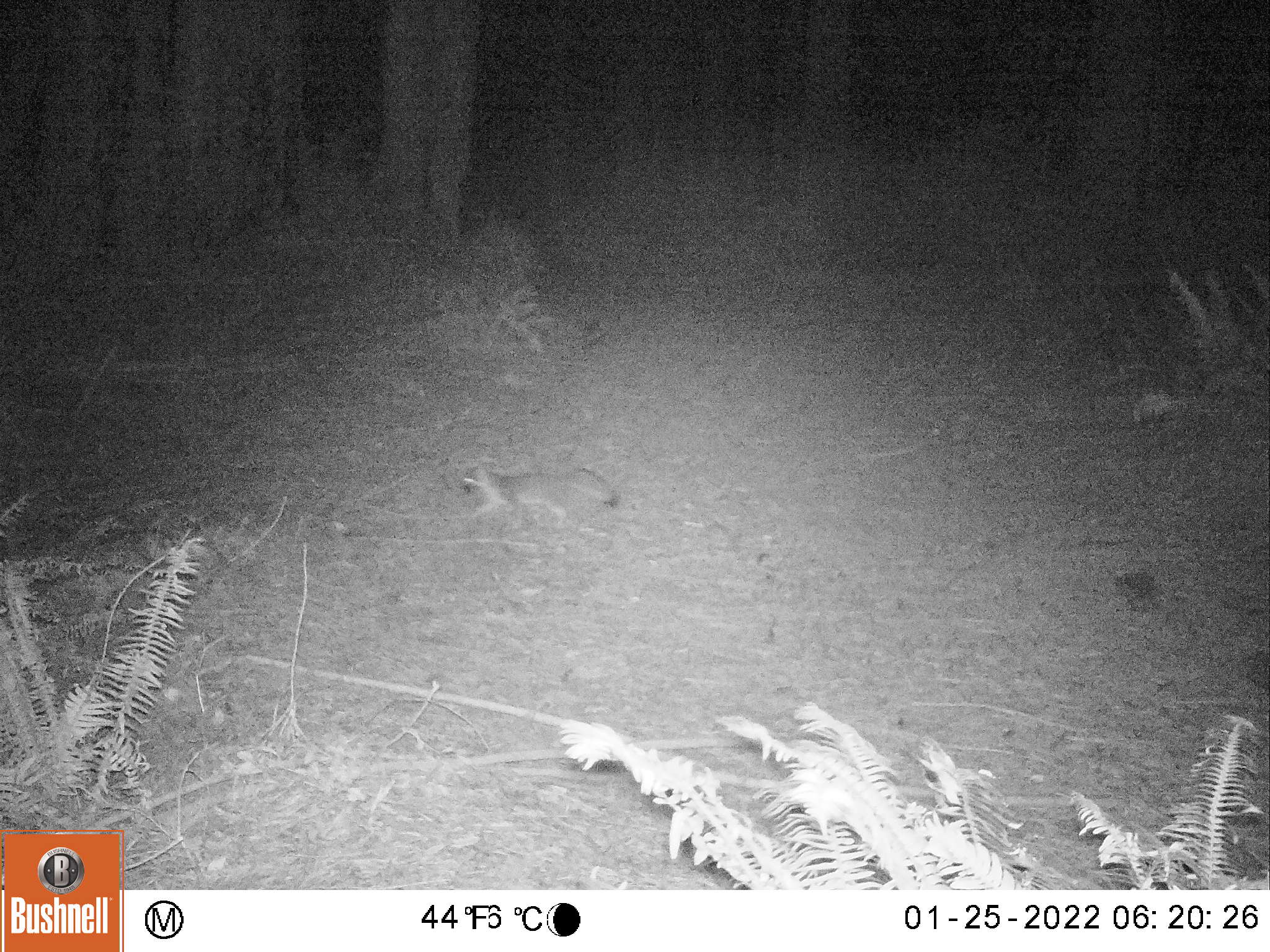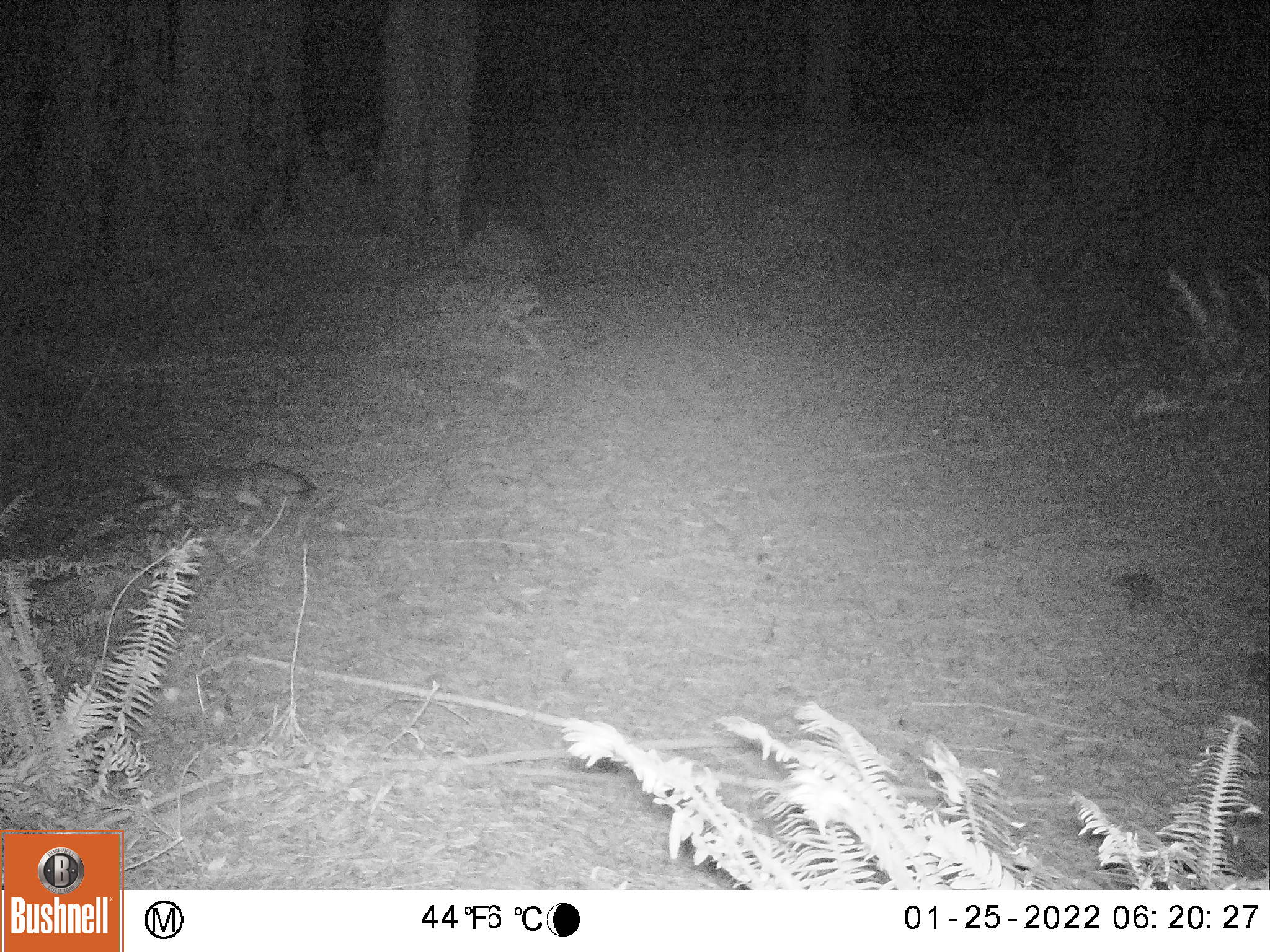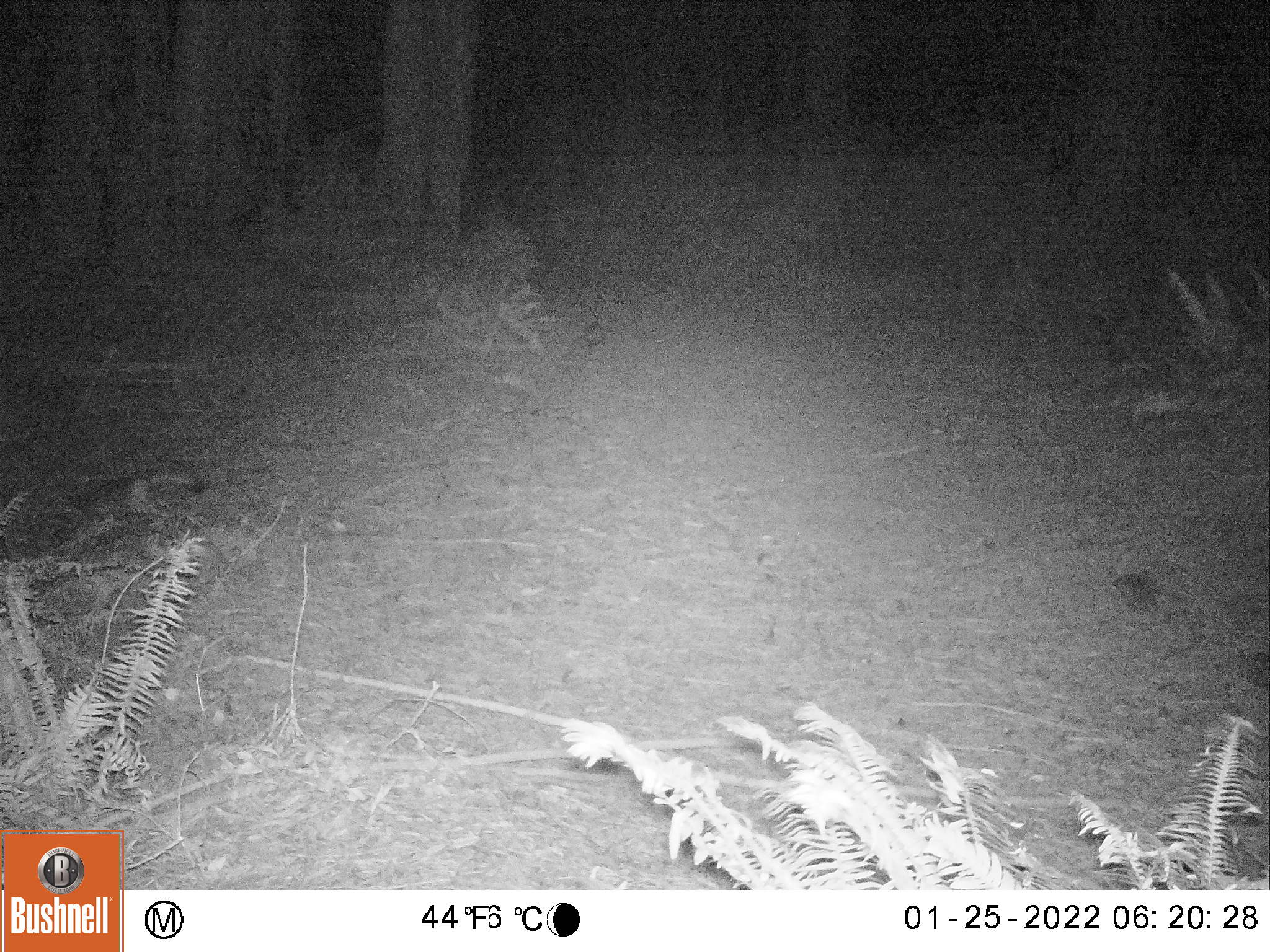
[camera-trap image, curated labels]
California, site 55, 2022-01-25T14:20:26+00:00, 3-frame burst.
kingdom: Animalia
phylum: Chordata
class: Mammalia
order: Carnivora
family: Canidae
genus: Urocyon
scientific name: Urocyon cinereoargenteus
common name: gray fox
Gray fox (Urocyon cinereoargenteus).